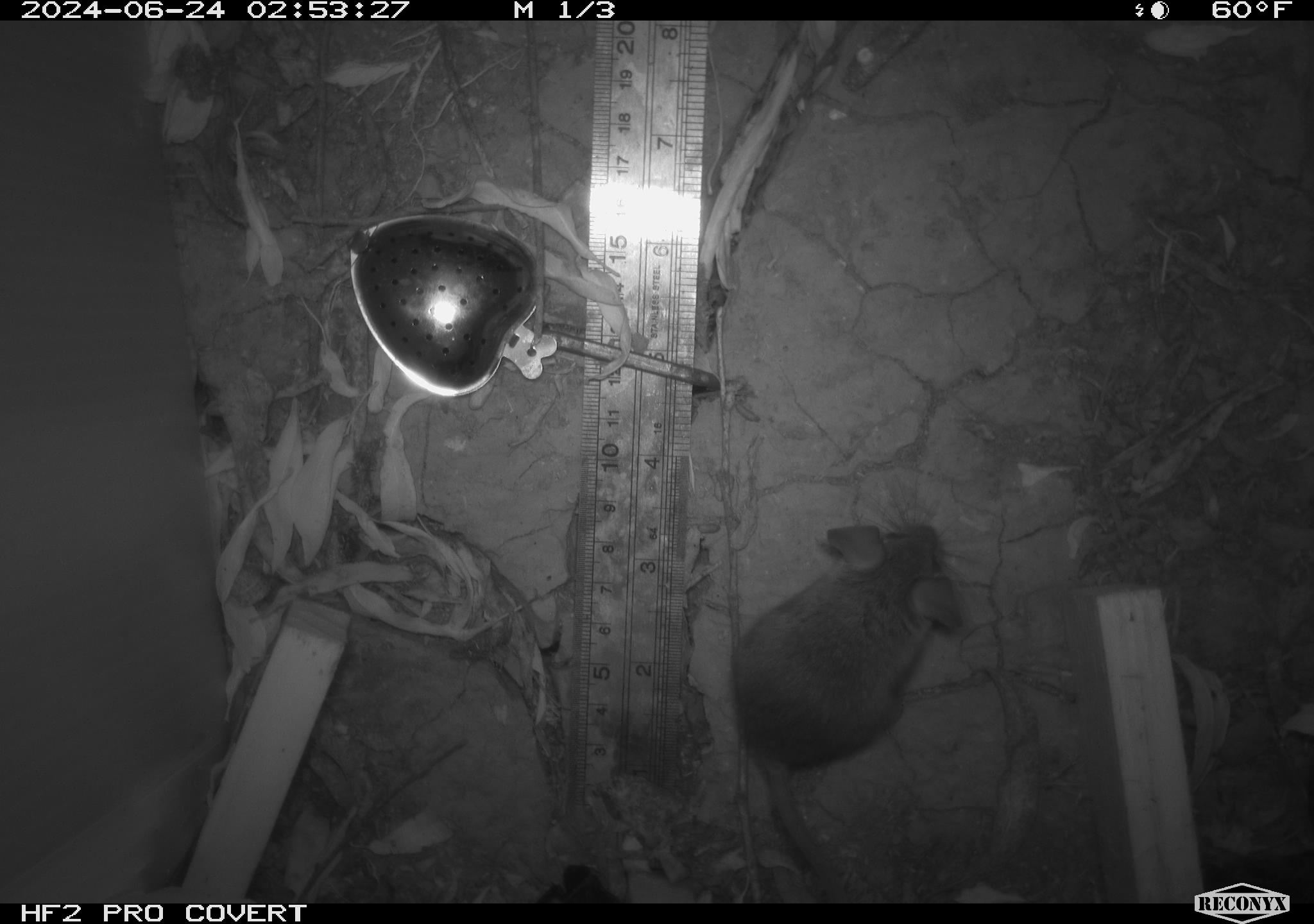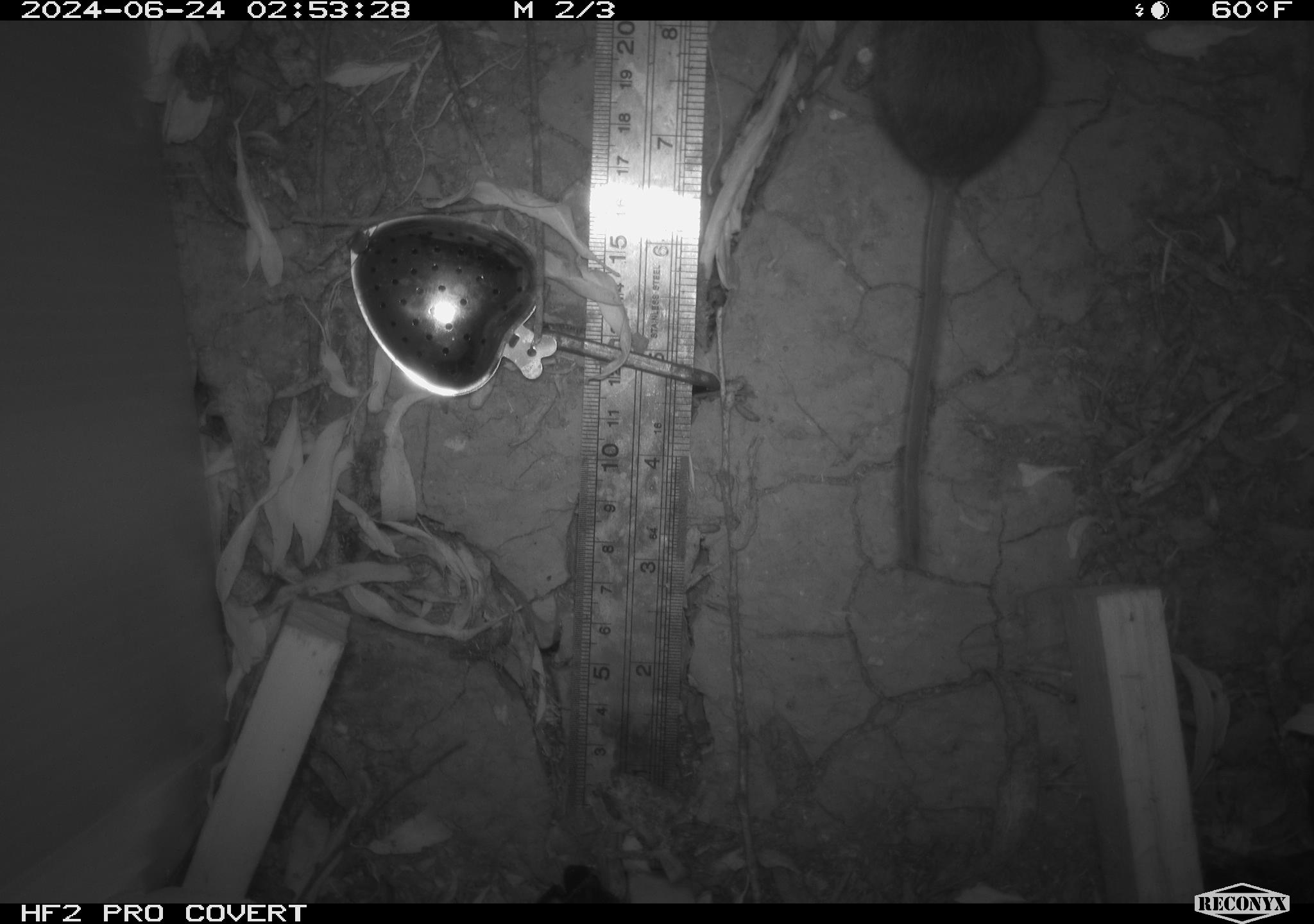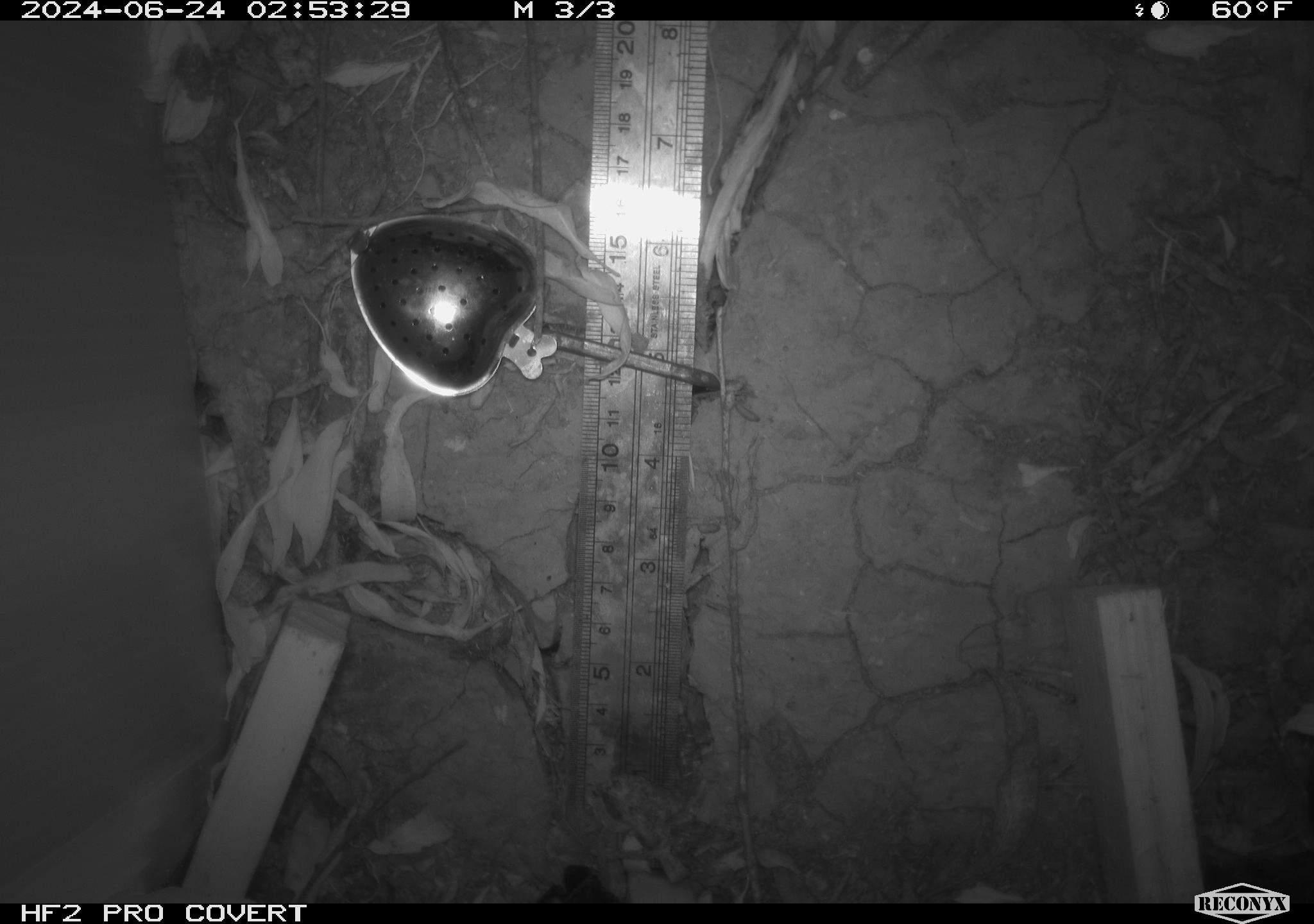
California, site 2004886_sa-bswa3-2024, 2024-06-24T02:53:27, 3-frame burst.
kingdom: Animalia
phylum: Chordata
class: Mammalia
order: Rodentia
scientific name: Rodentia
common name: mouse species